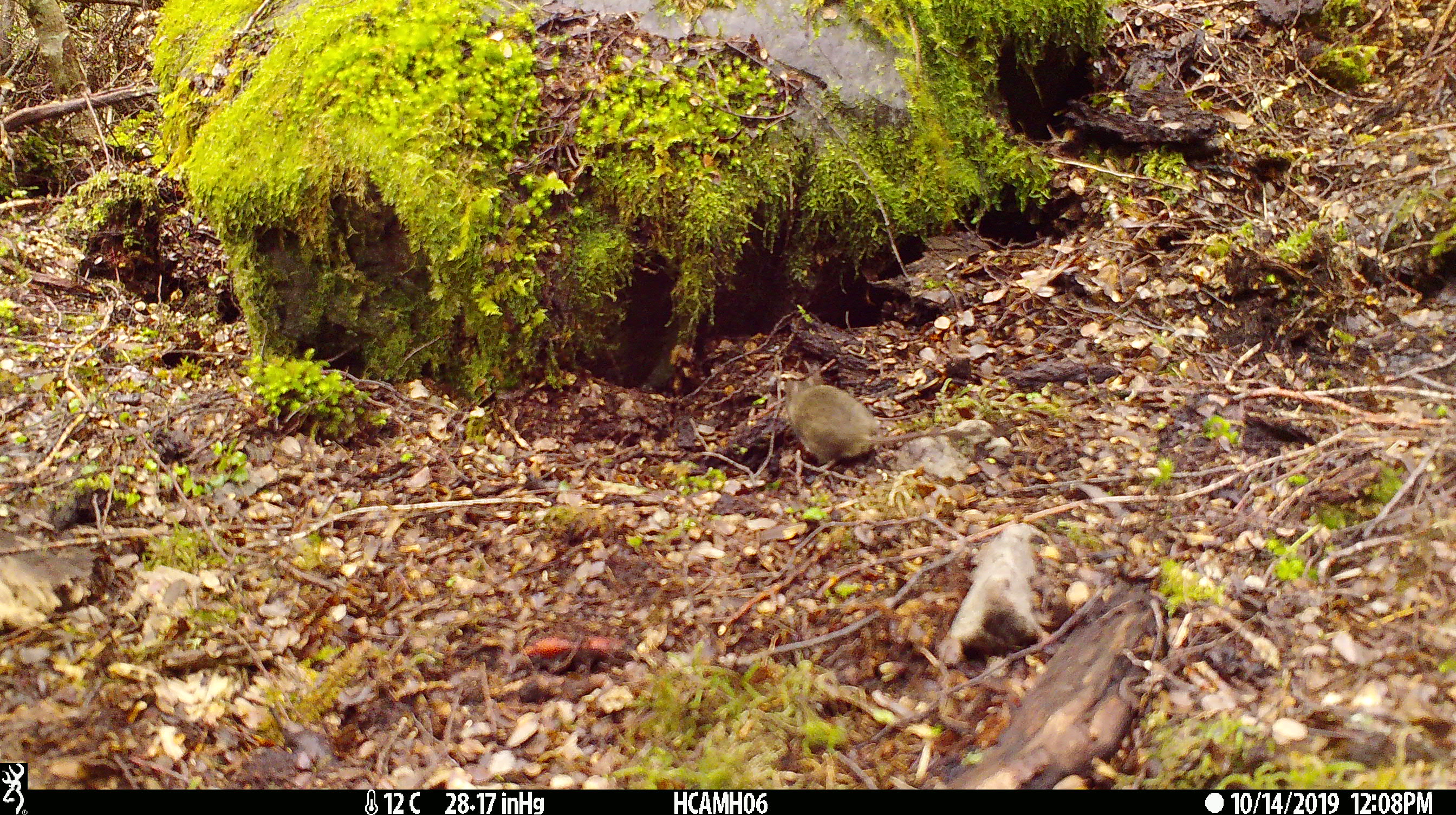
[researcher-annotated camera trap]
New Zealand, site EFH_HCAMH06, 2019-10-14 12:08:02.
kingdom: Animalia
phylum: Chordata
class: Mammalia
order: Rodentia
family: Muridae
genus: Mus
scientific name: Mus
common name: mouse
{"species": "mouse (Mus)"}